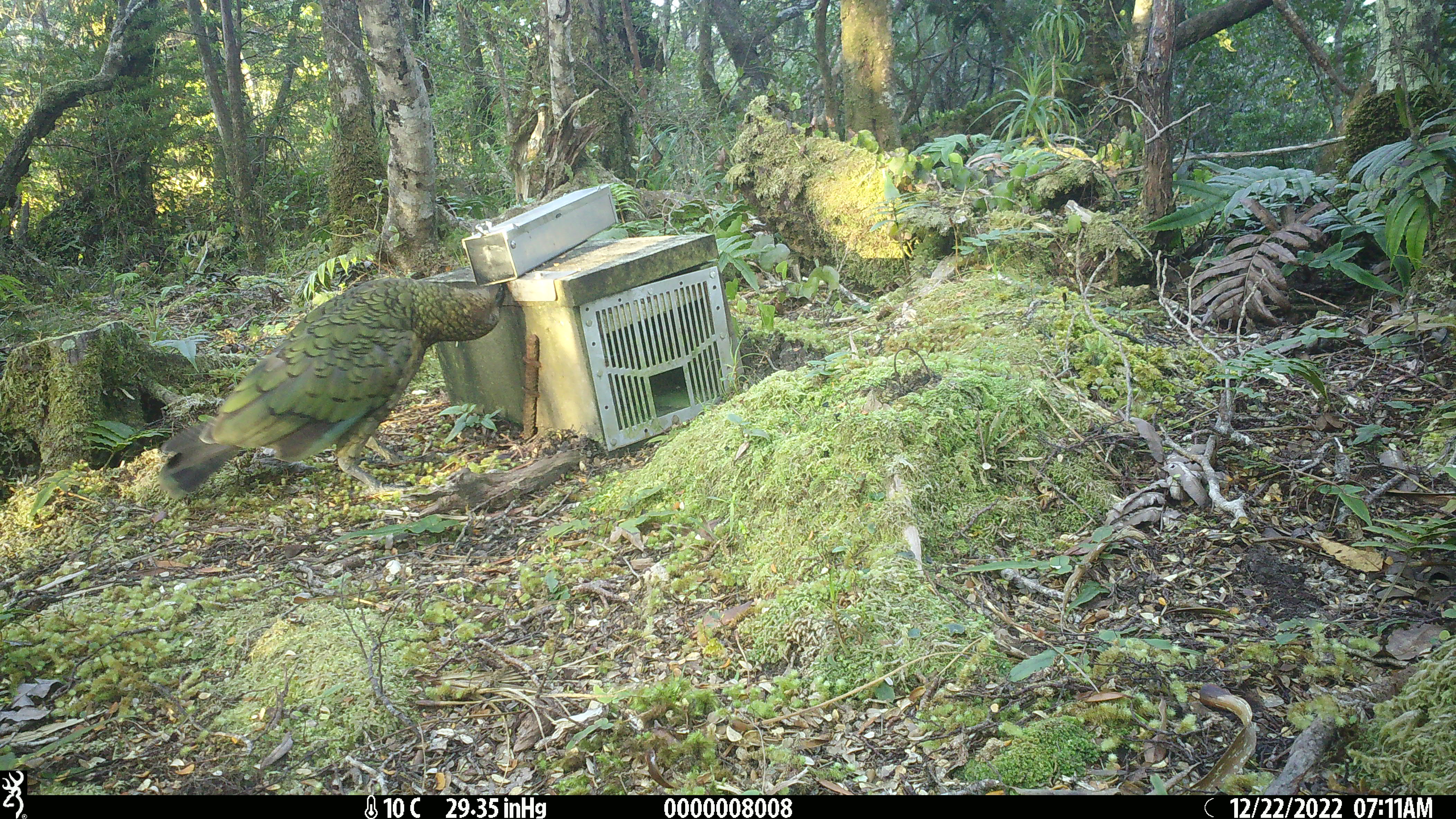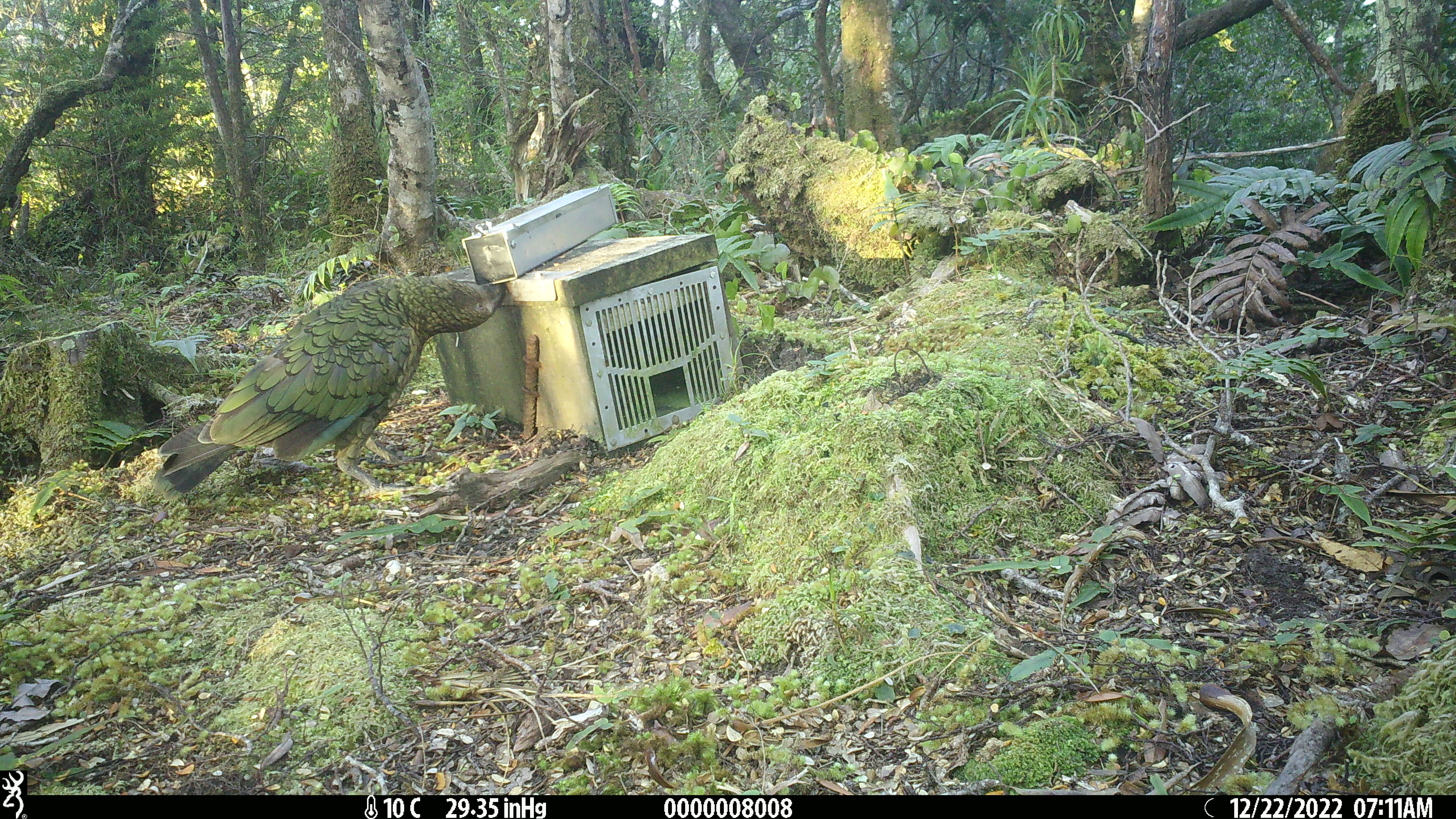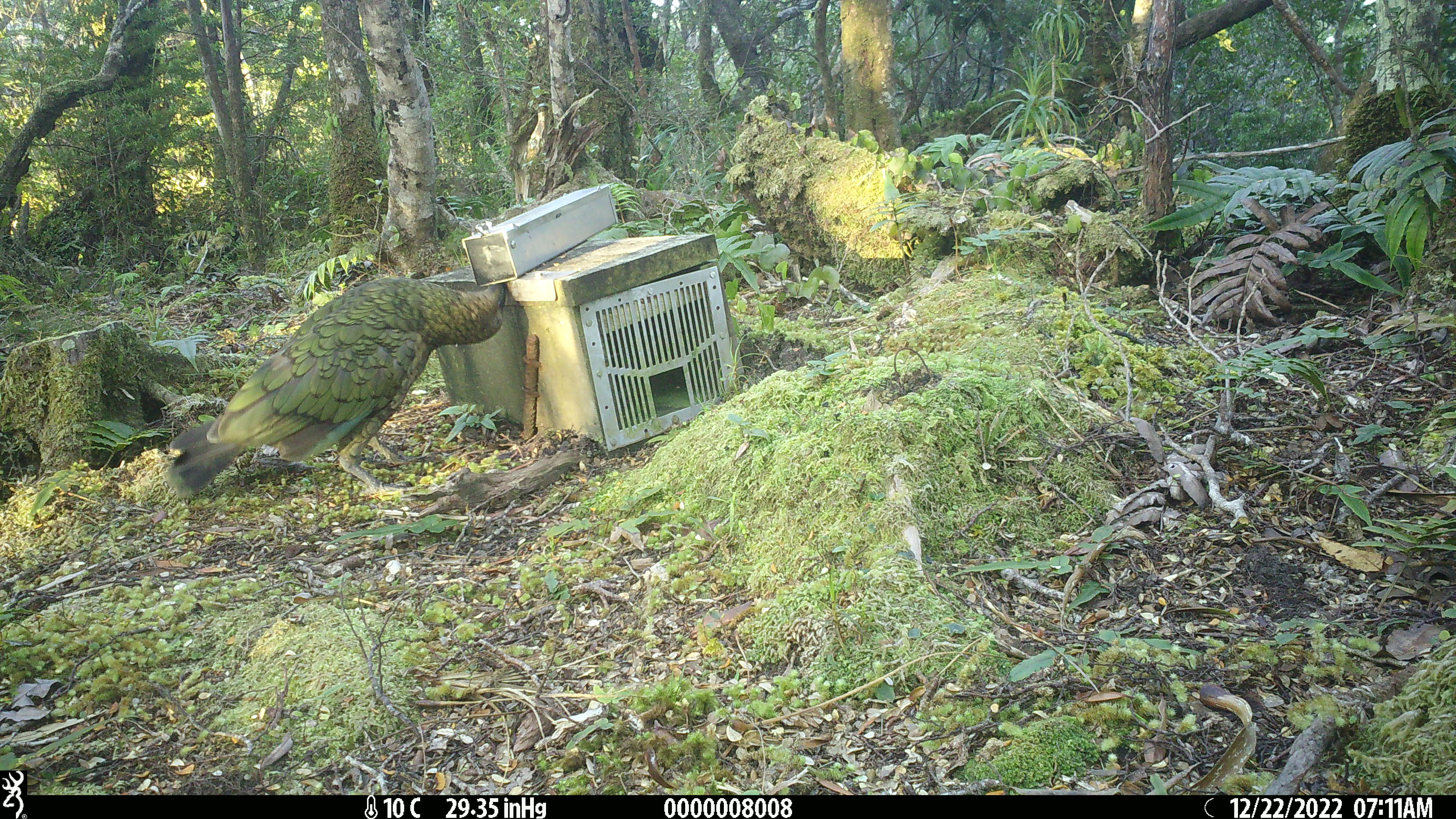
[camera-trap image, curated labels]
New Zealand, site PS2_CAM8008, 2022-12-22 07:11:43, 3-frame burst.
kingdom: Animalia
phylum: Chordata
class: Aves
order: Psittaciformes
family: Strigopidae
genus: Nestor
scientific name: Nestor notabilis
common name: kea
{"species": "kea (Nestor notabilis)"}